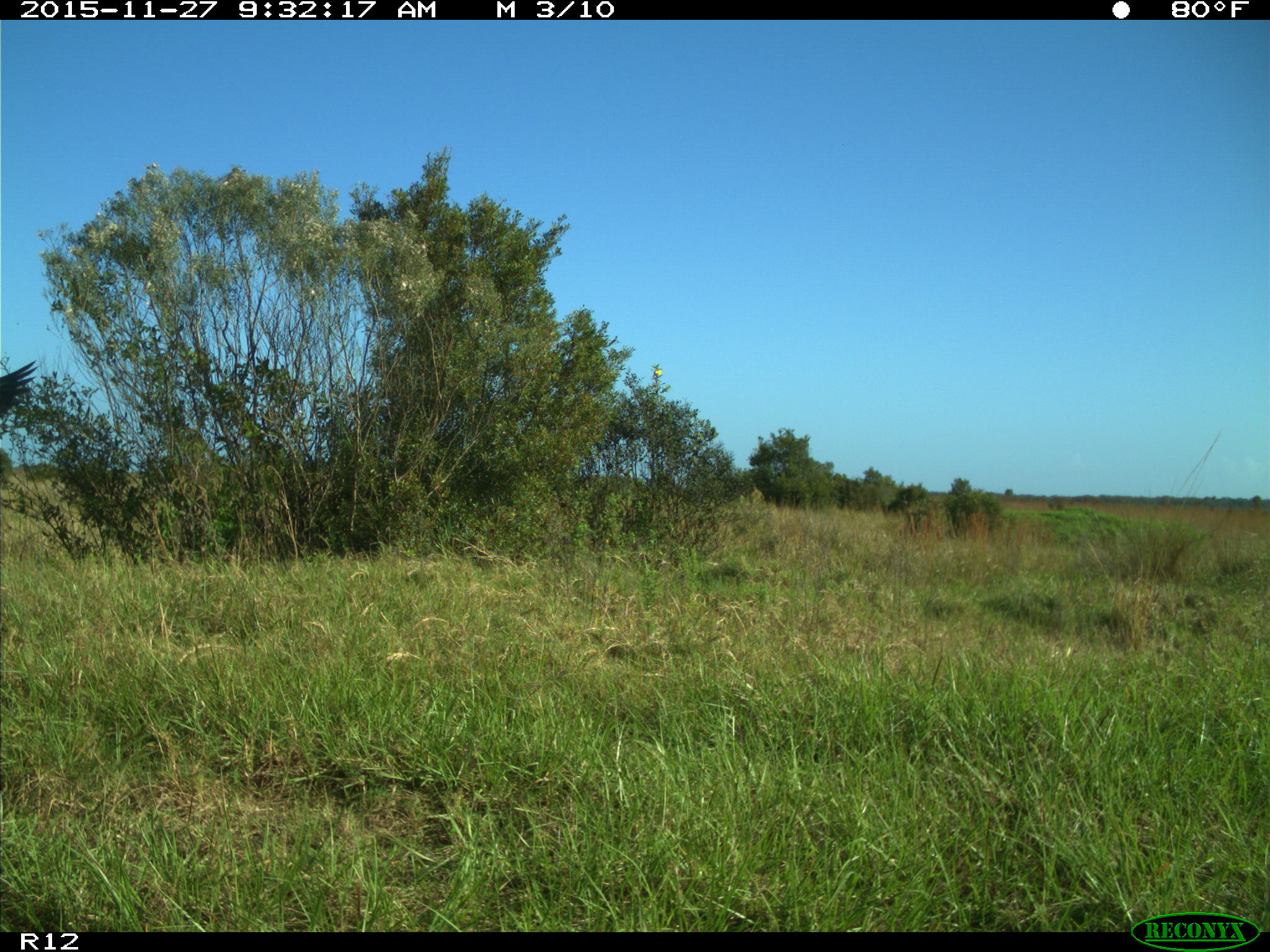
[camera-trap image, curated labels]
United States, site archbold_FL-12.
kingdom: Animalia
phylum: Chordata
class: Aves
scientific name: Aves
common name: birds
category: unidentified bird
Unidentified bird (birds) (Aves).